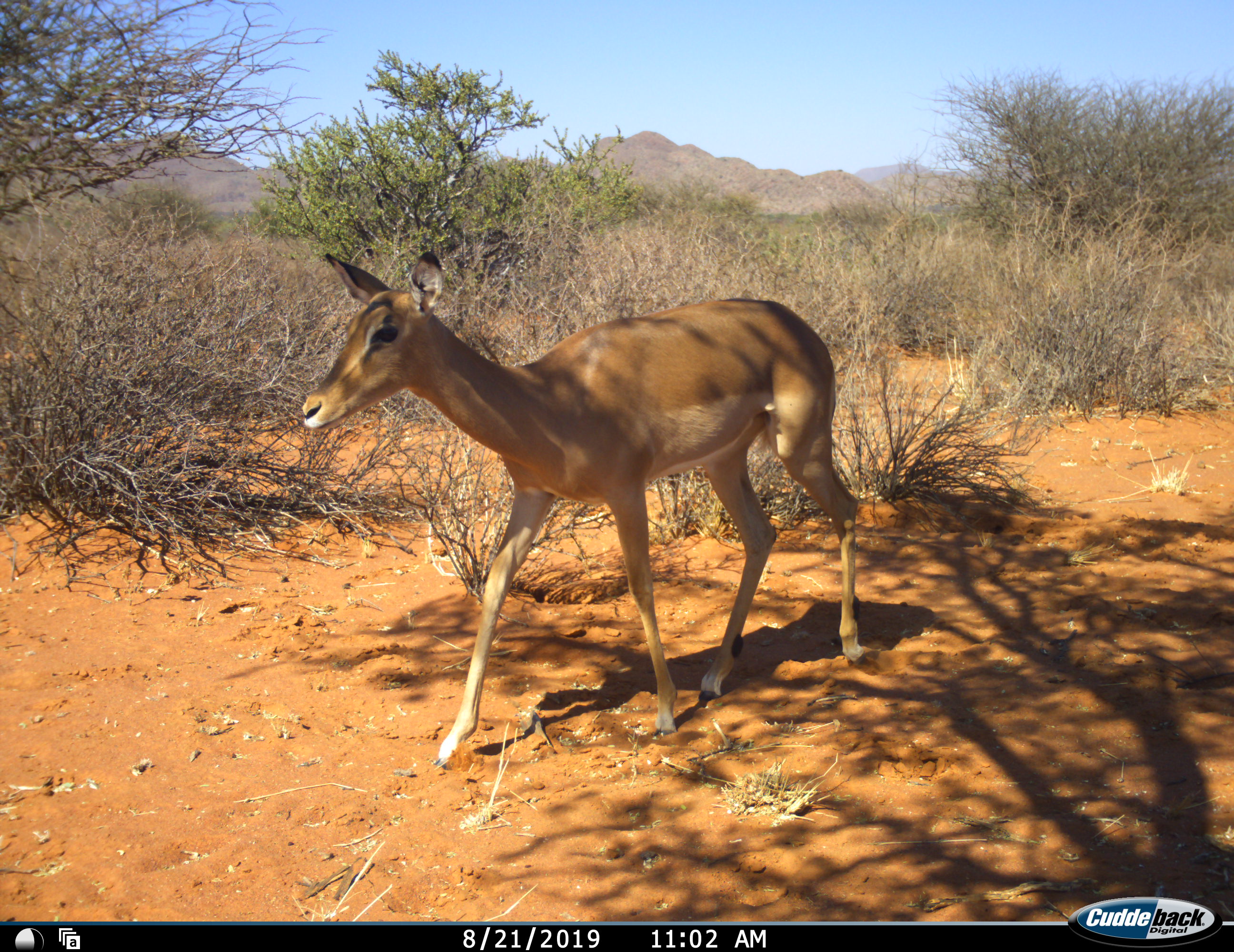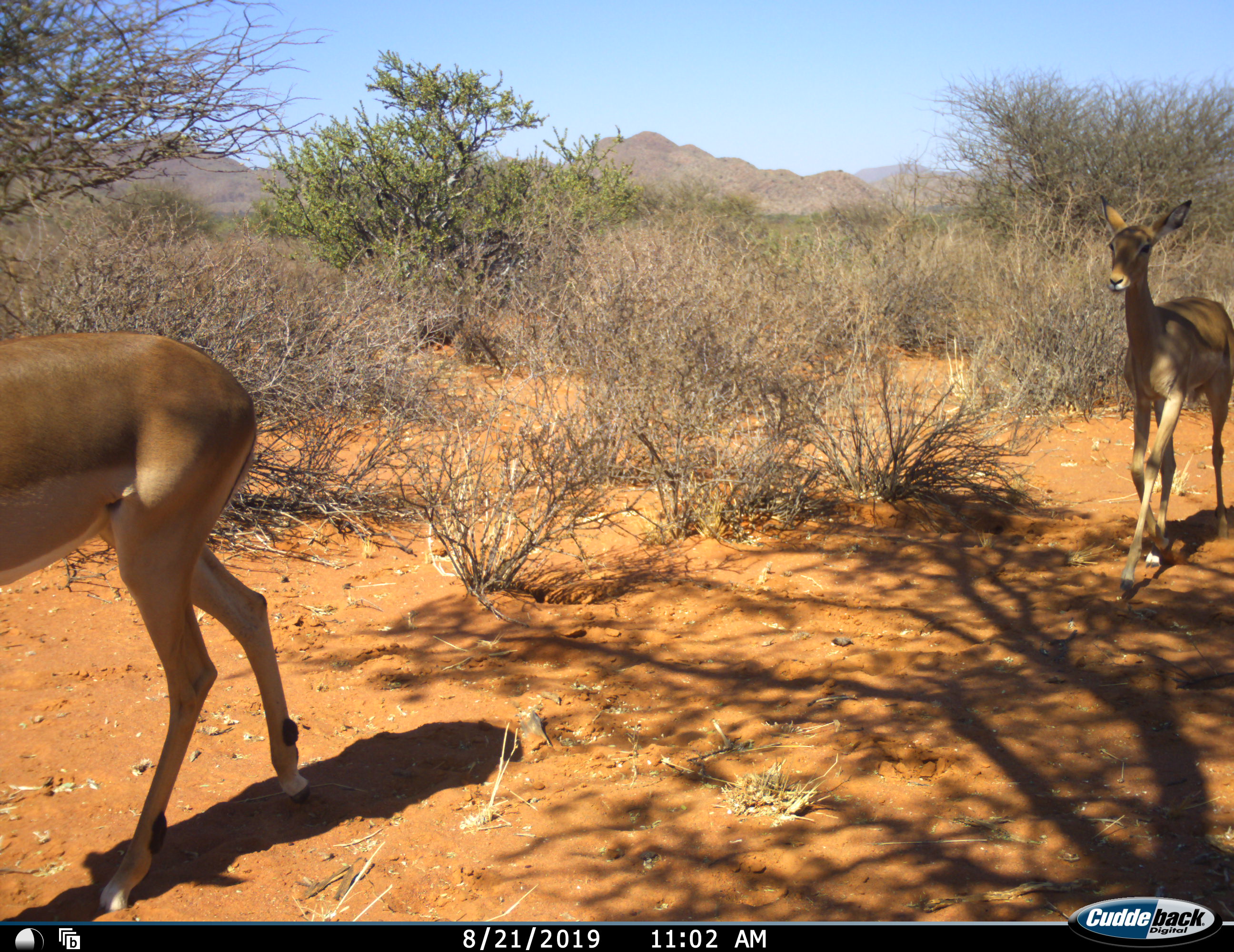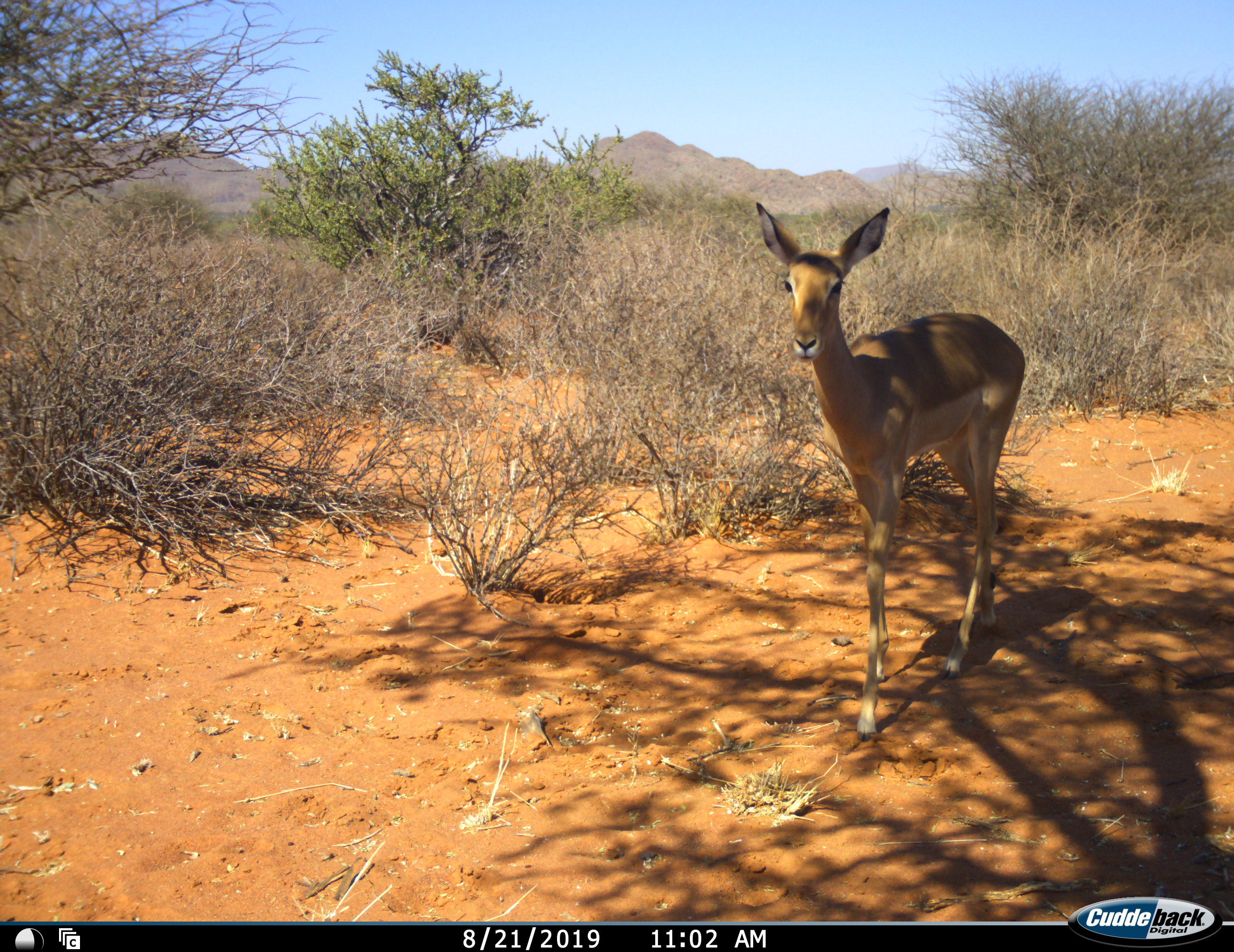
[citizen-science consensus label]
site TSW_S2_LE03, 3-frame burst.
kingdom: Animalia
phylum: Chordata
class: Mammalia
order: Artiodactyla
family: Bovidae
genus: Aepyceros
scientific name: Aepyceros melampus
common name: impala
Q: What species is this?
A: Impala (Aepyceros melampus).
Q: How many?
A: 2.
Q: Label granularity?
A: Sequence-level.